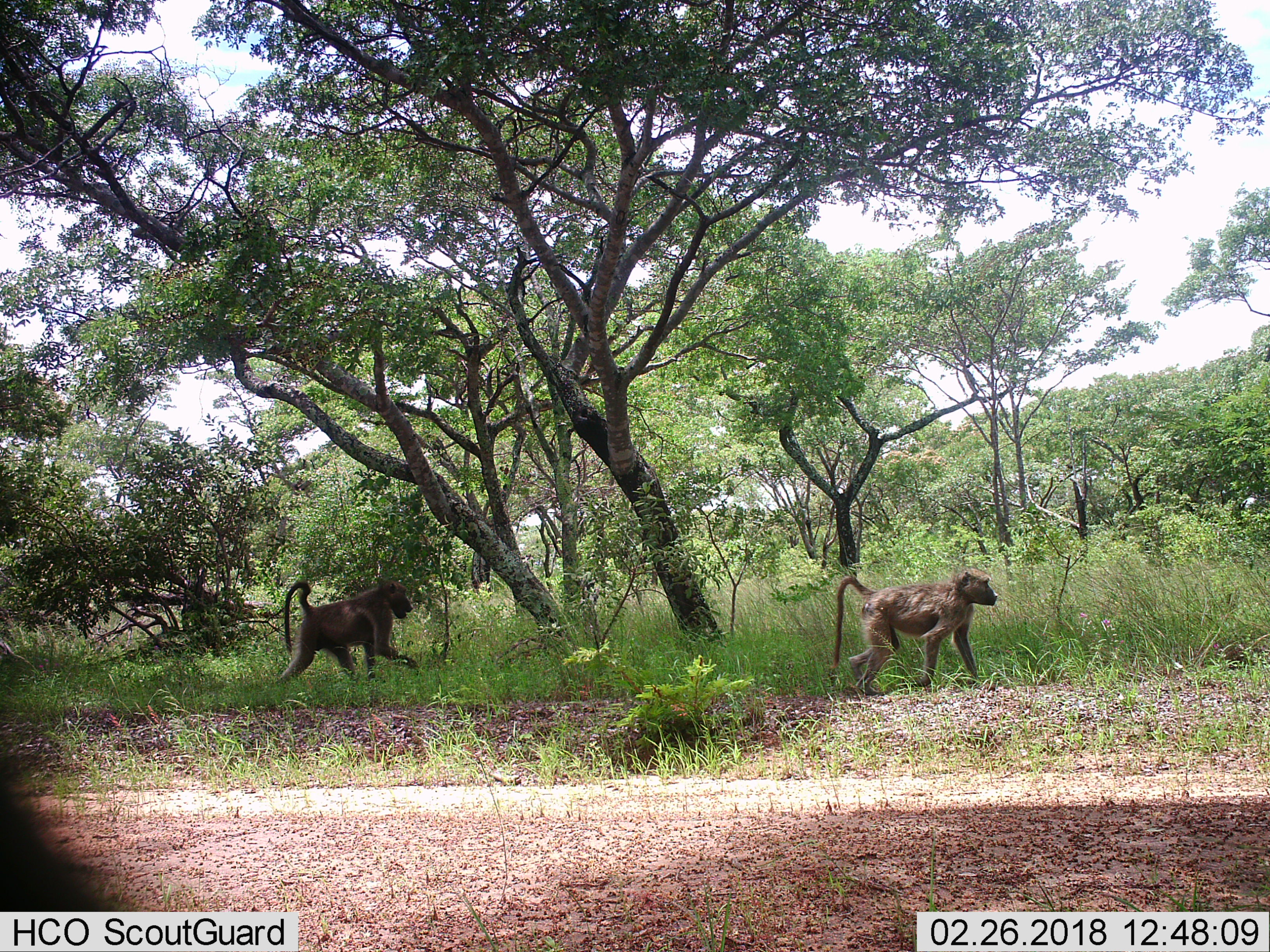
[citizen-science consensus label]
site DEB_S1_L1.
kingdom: Animalia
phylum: Chordata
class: Mammalia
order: Primates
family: Cercopithecidae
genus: Papio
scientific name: Papio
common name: baboon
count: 2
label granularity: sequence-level